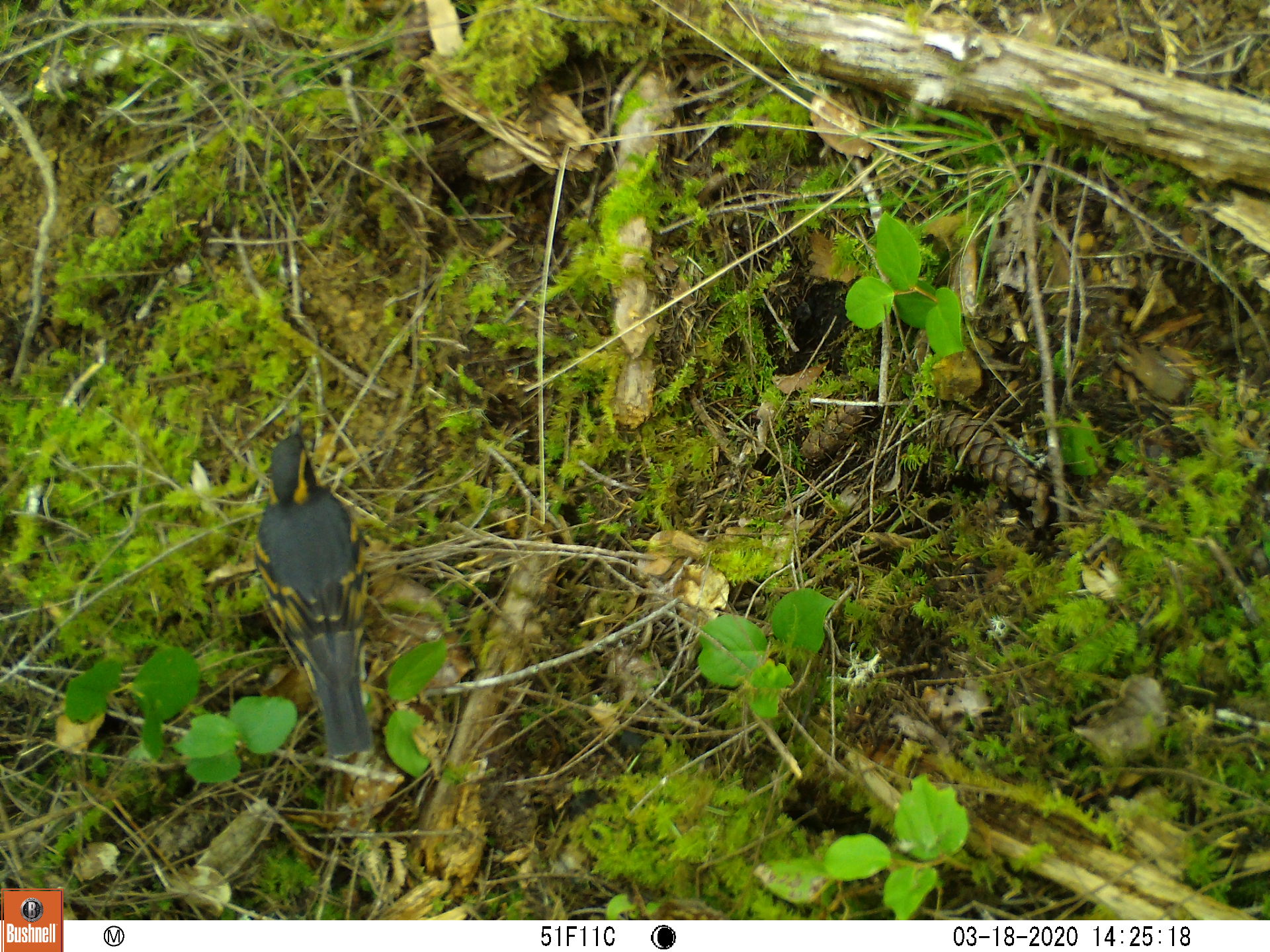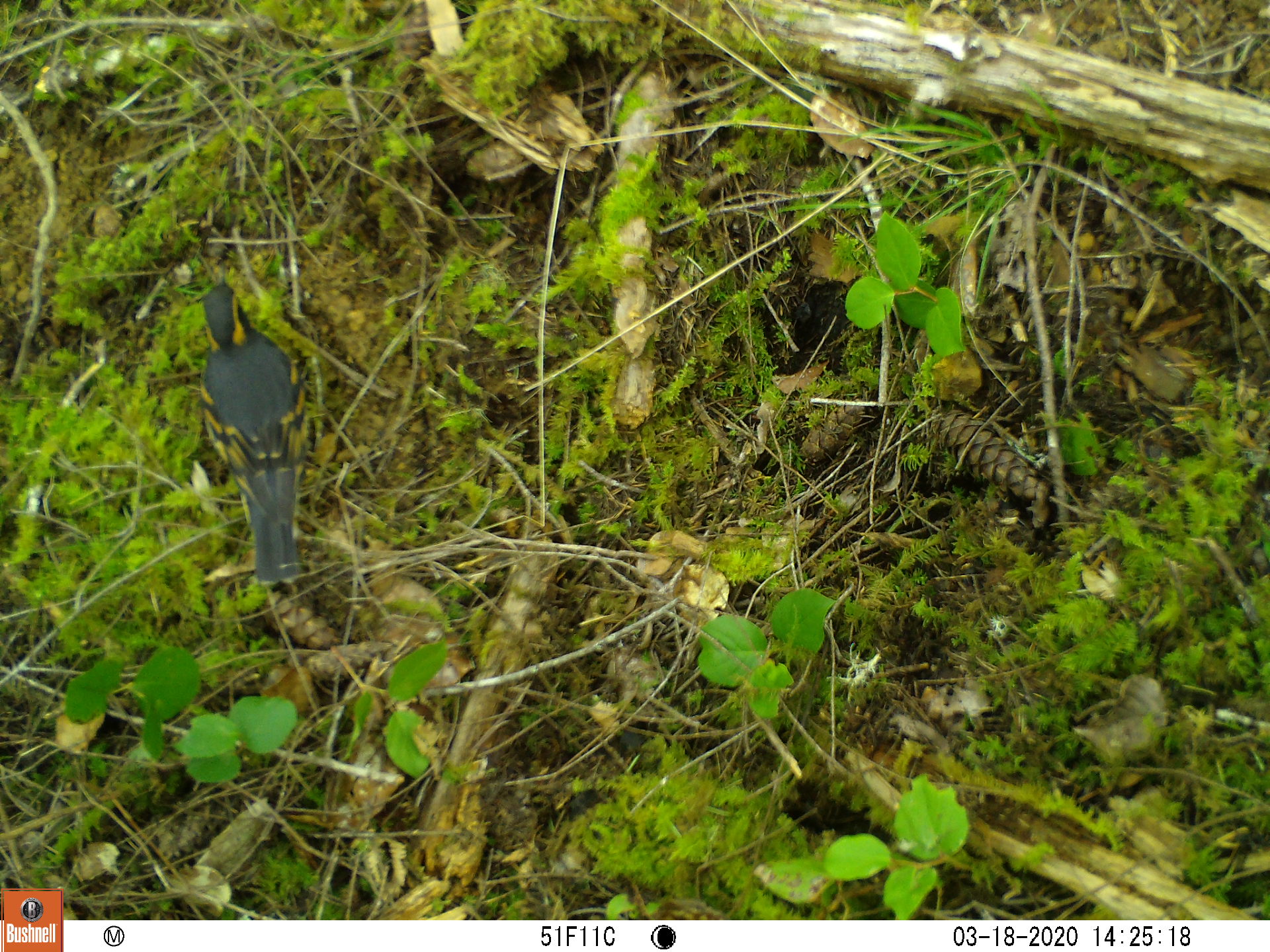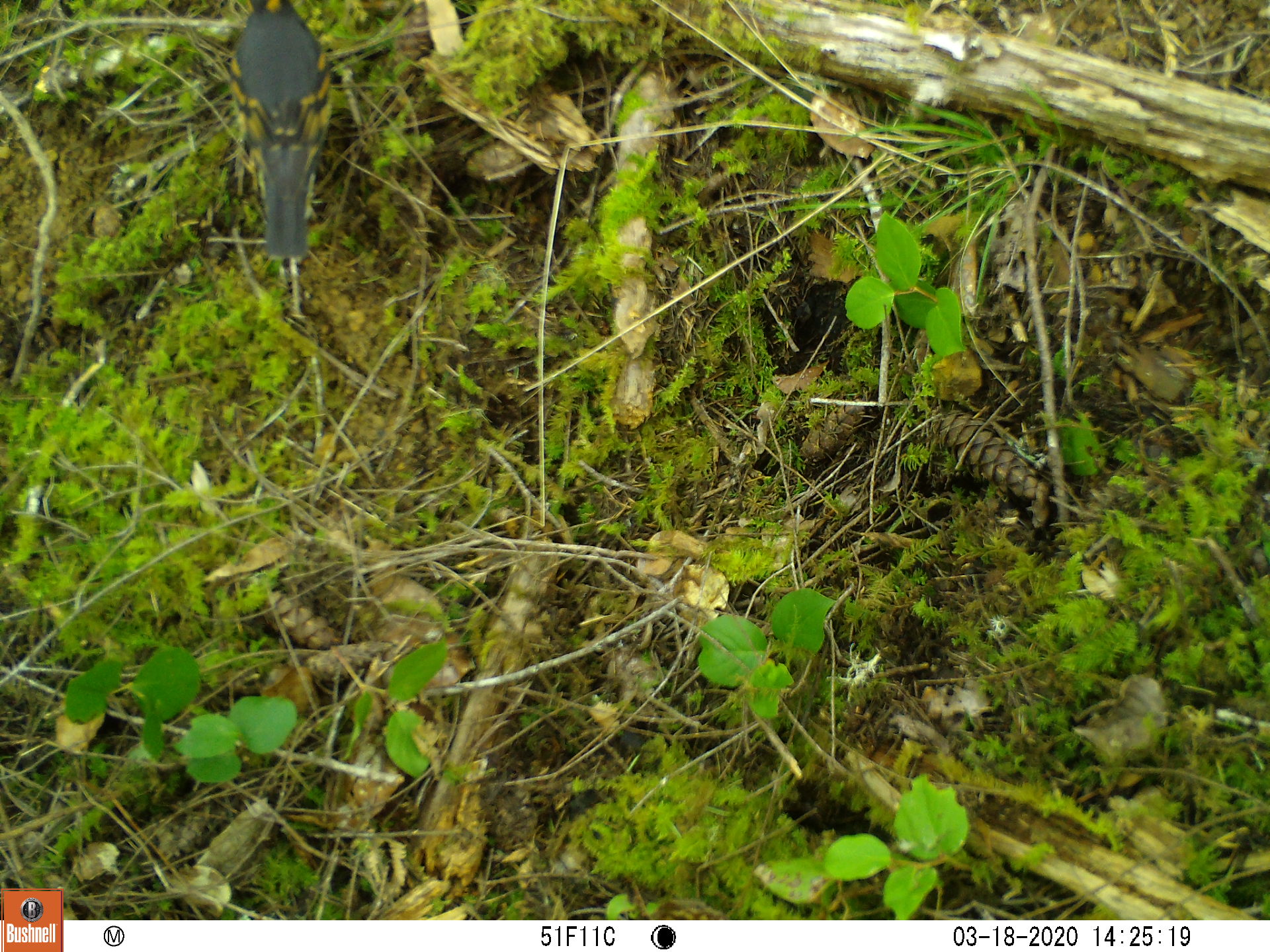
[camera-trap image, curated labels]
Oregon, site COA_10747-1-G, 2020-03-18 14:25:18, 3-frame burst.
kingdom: Animalia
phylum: Chordata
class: Aves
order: Passeriformes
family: Turdidae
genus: Ixoreus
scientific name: Ixoreus naevius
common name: varied thrush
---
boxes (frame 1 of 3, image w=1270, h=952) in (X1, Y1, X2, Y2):
varied thrush: (247, 419, 381, 761)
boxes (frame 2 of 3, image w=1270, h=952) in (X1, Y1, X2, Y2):
varied thrush: (194, 271, 311, 588)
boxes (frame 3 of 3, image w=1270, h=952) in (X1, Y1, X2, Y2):
varied thrush: (227, 3, 333, 259)